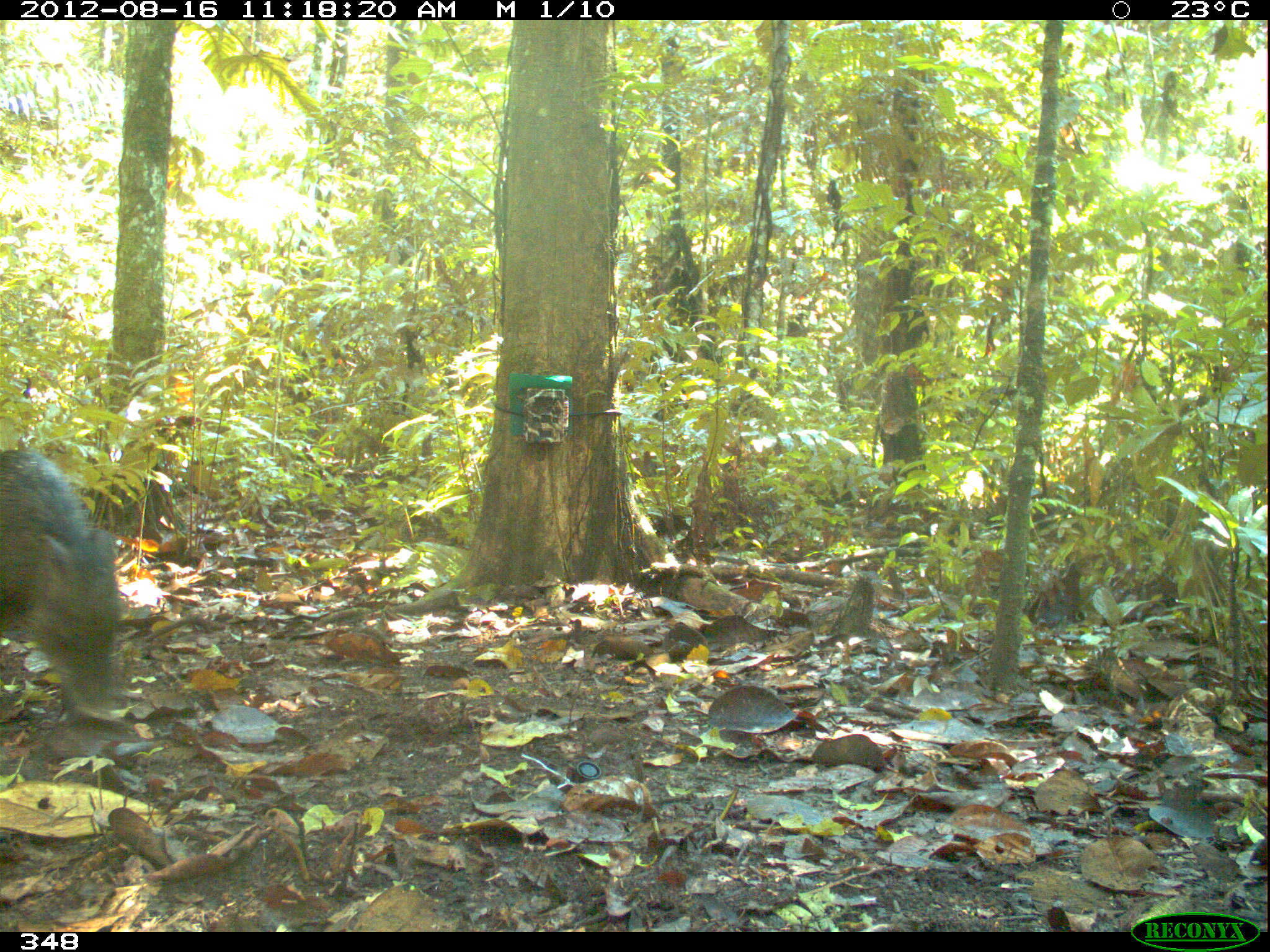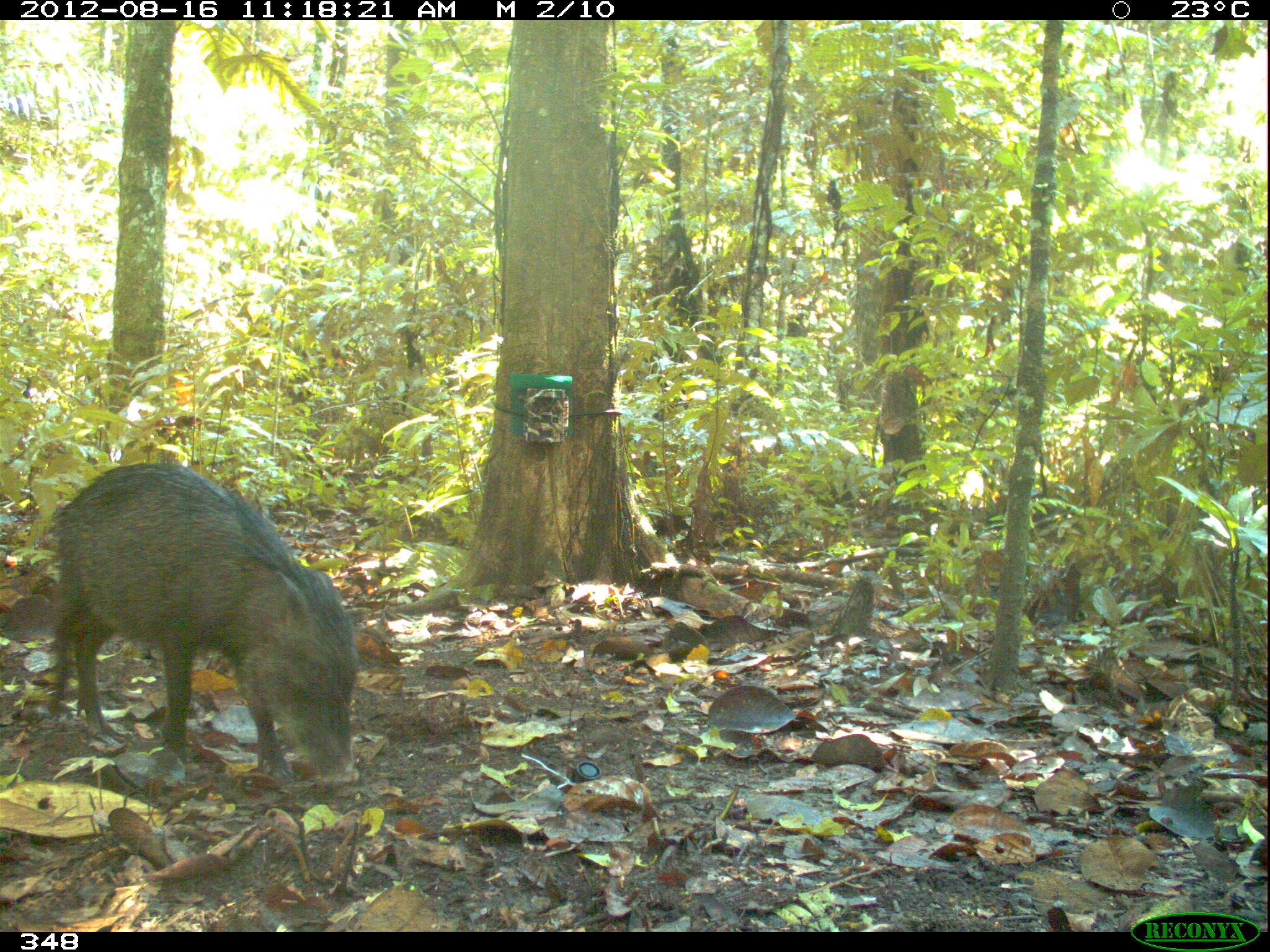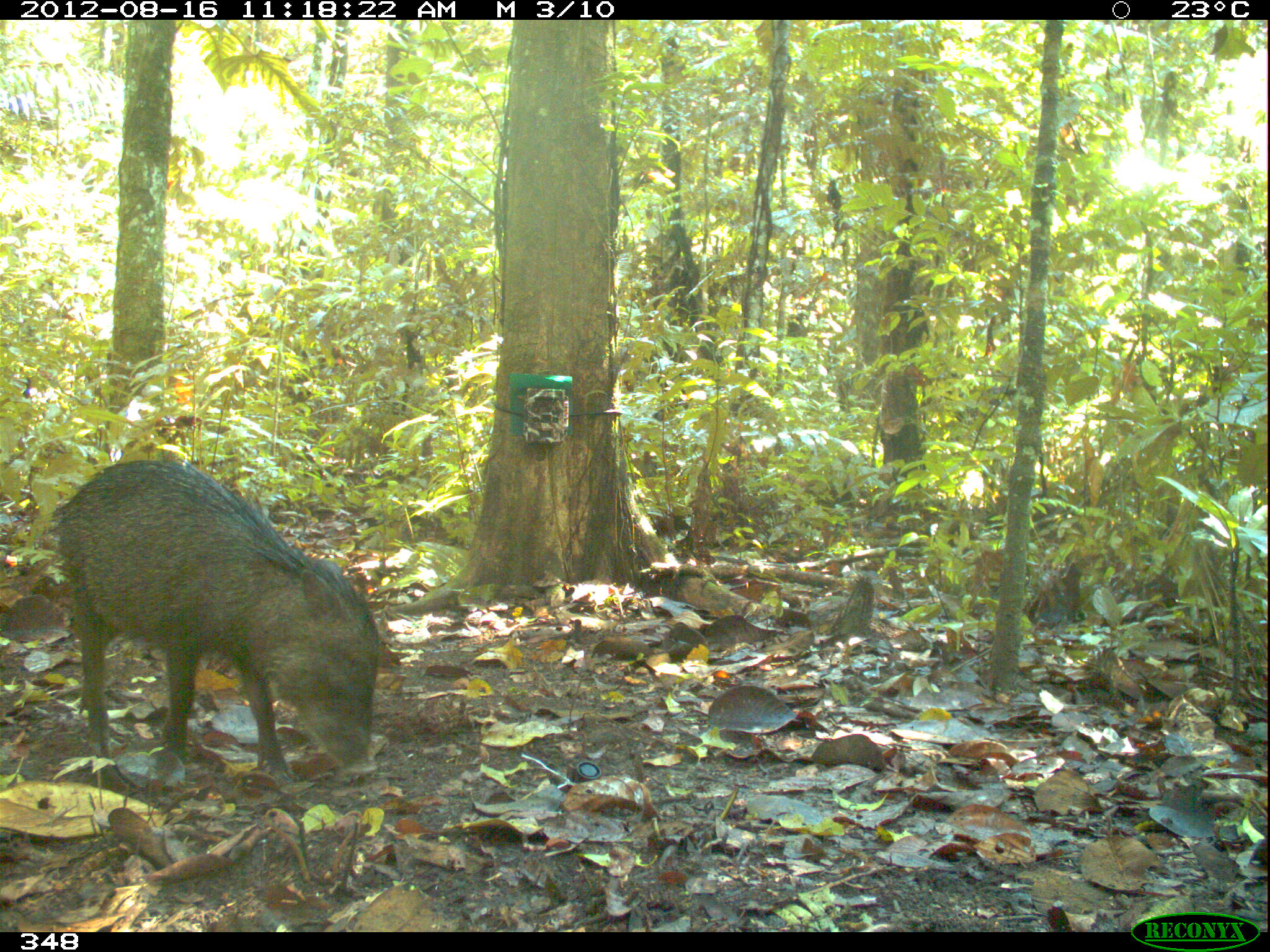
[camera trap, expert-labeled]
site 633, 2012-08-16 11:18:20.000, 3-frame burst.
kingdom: Animalia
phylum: Chordata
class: Mammalia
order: Artiodactyla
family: Tayassuidae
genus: Tayassu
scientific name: Tayassu pecari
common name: white-lipped peccary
Tayassu pecari (white-lipped peccary).